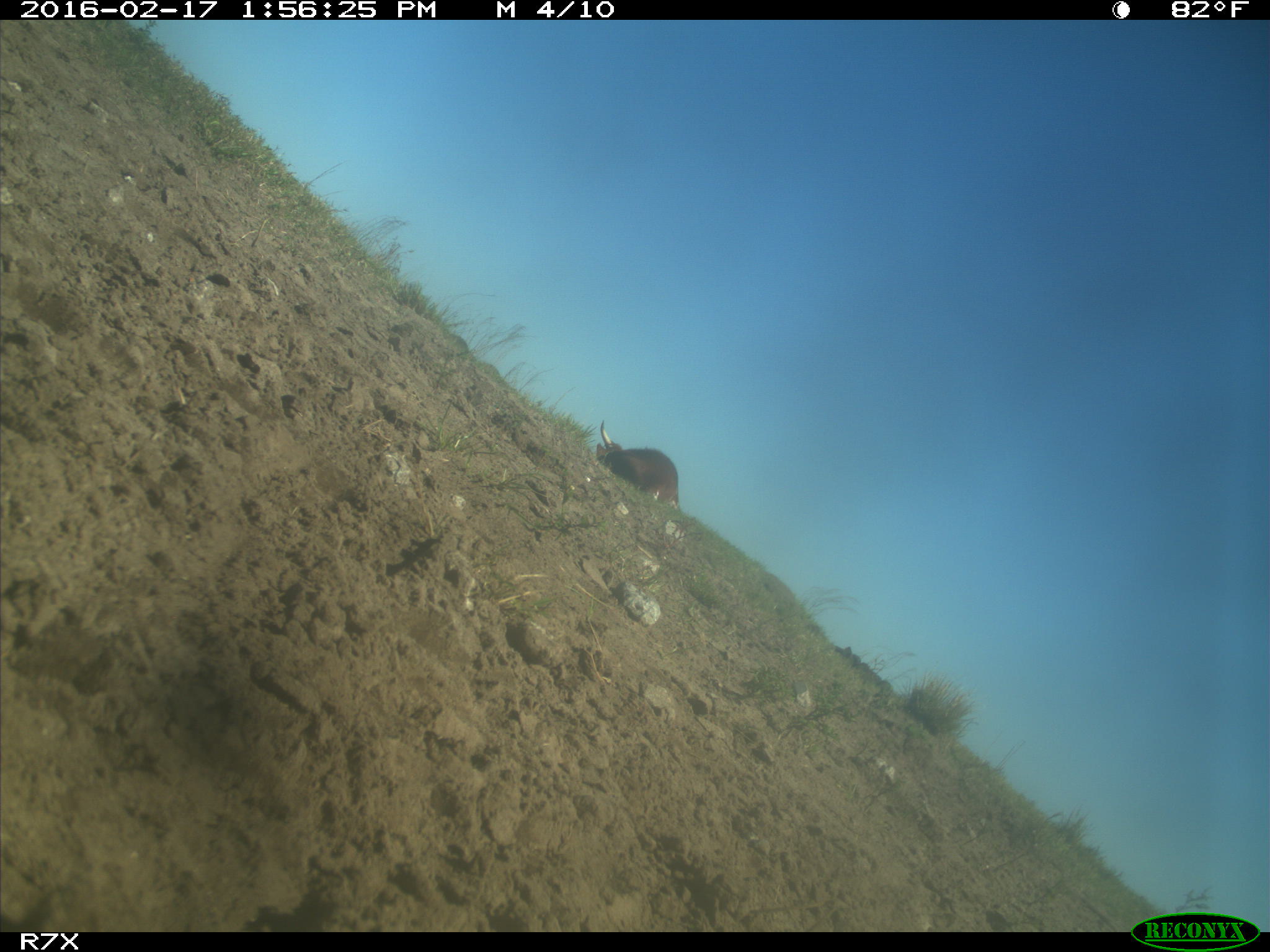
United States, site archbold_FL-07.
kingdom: Animalia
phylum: Chordata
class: Mammalia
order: Artiodactyla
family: Bovidae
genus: Bos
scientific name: Bos taurus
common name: domestic cow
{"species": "Bos taurus (domestic cow)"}